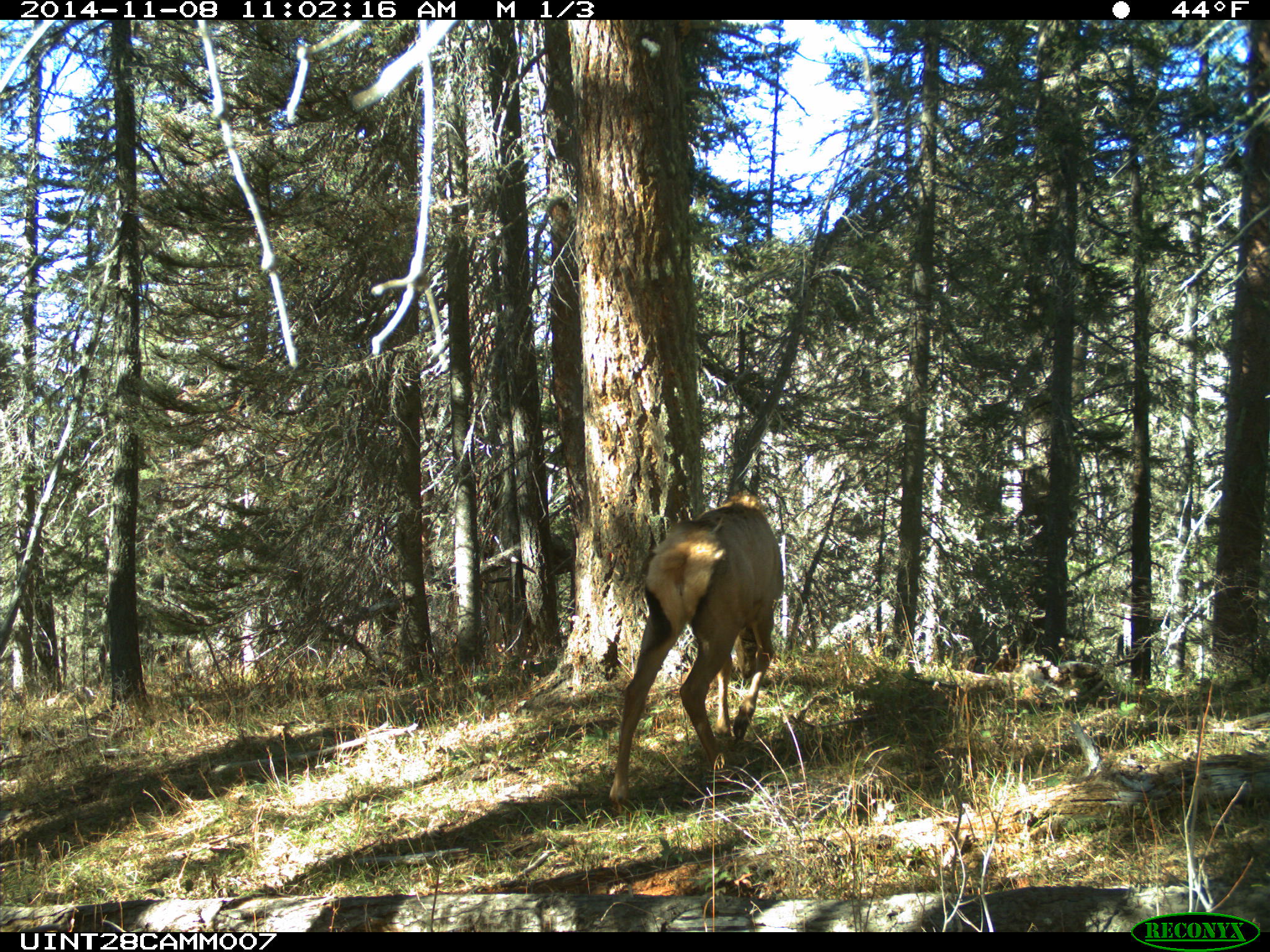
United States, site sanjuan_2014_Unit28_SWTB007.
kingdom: Animalia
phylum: Chordata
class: Mammalia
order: Artiodactyla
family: Cervidae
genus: Cervus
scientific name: Cervus elaphus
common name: red deer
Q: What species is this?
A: Cervus elaphus (red deer).